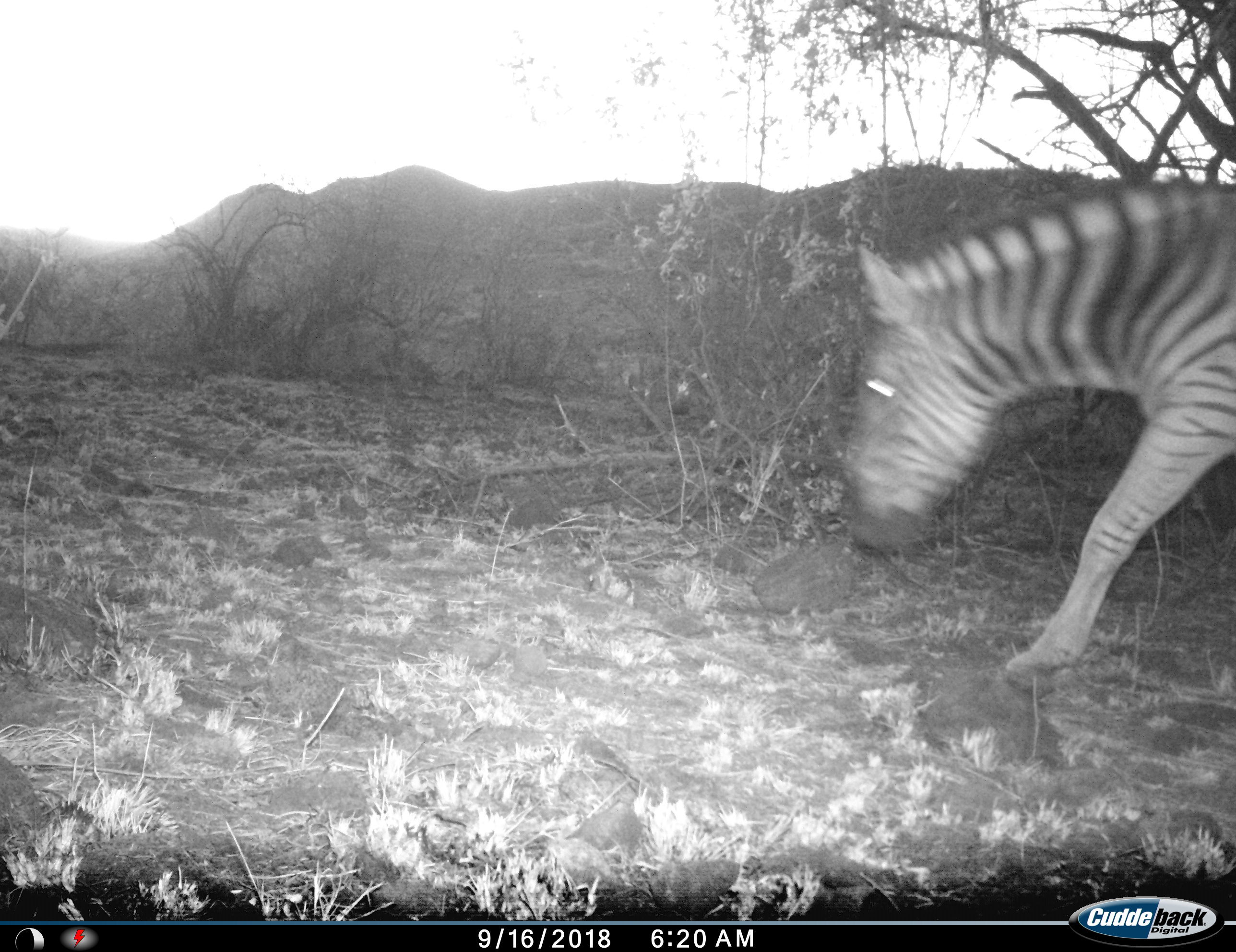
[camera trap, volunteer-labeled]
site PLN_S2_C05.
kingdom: Animalia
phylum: Chordata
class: Mammalia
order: Perissodactyla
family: Equidae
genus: Equus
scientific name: Equus quagga burchellii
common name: burchell's zebra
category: zebraburchells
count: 1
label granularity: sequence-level